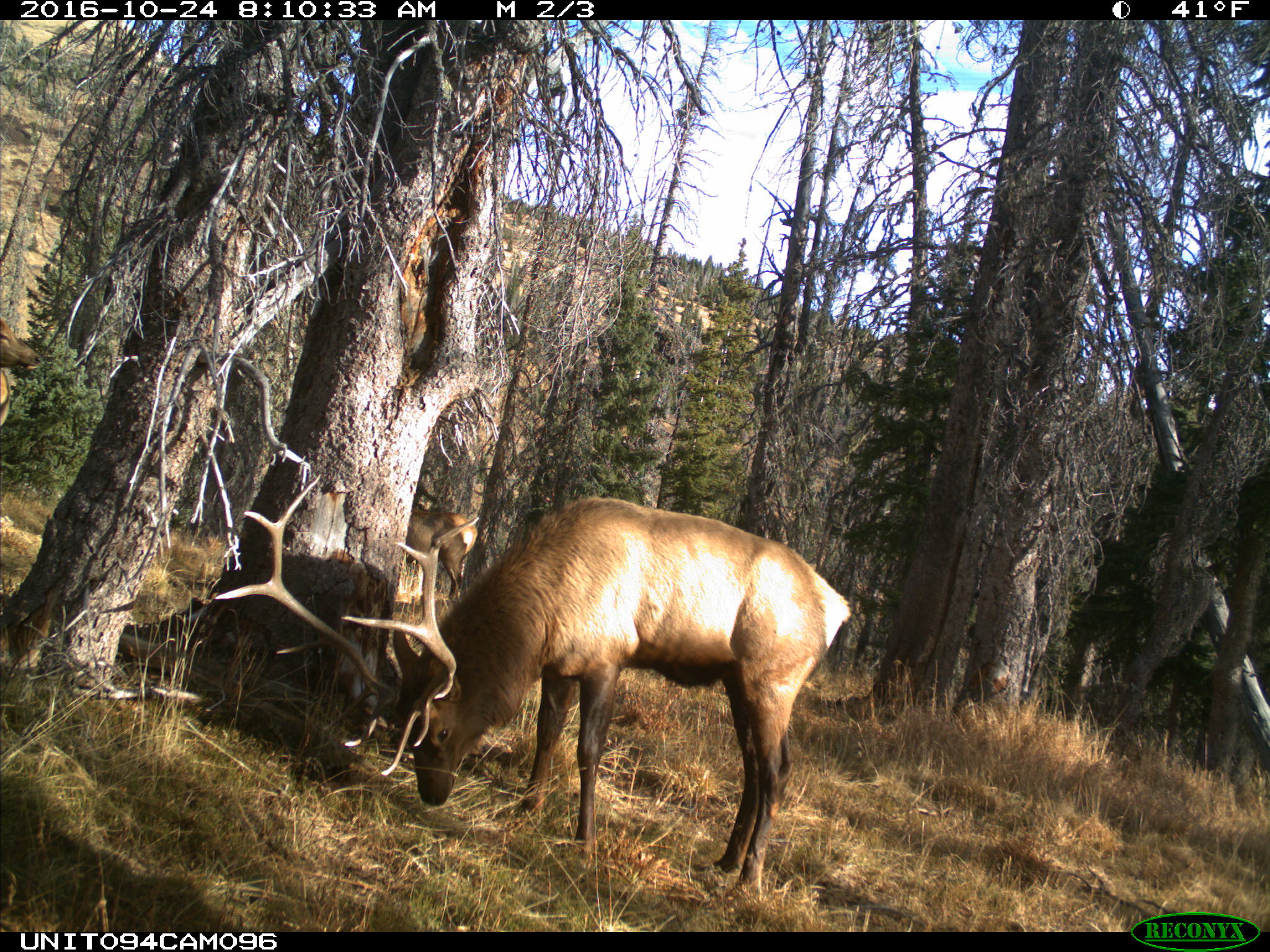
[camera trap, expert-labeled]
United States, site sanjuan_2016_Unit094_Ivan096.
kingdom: Animalia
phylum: Chordata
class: Mammalia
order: Artiodactyla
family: Cervidae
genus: Cervus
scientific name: Cervus elaphus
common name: red deer